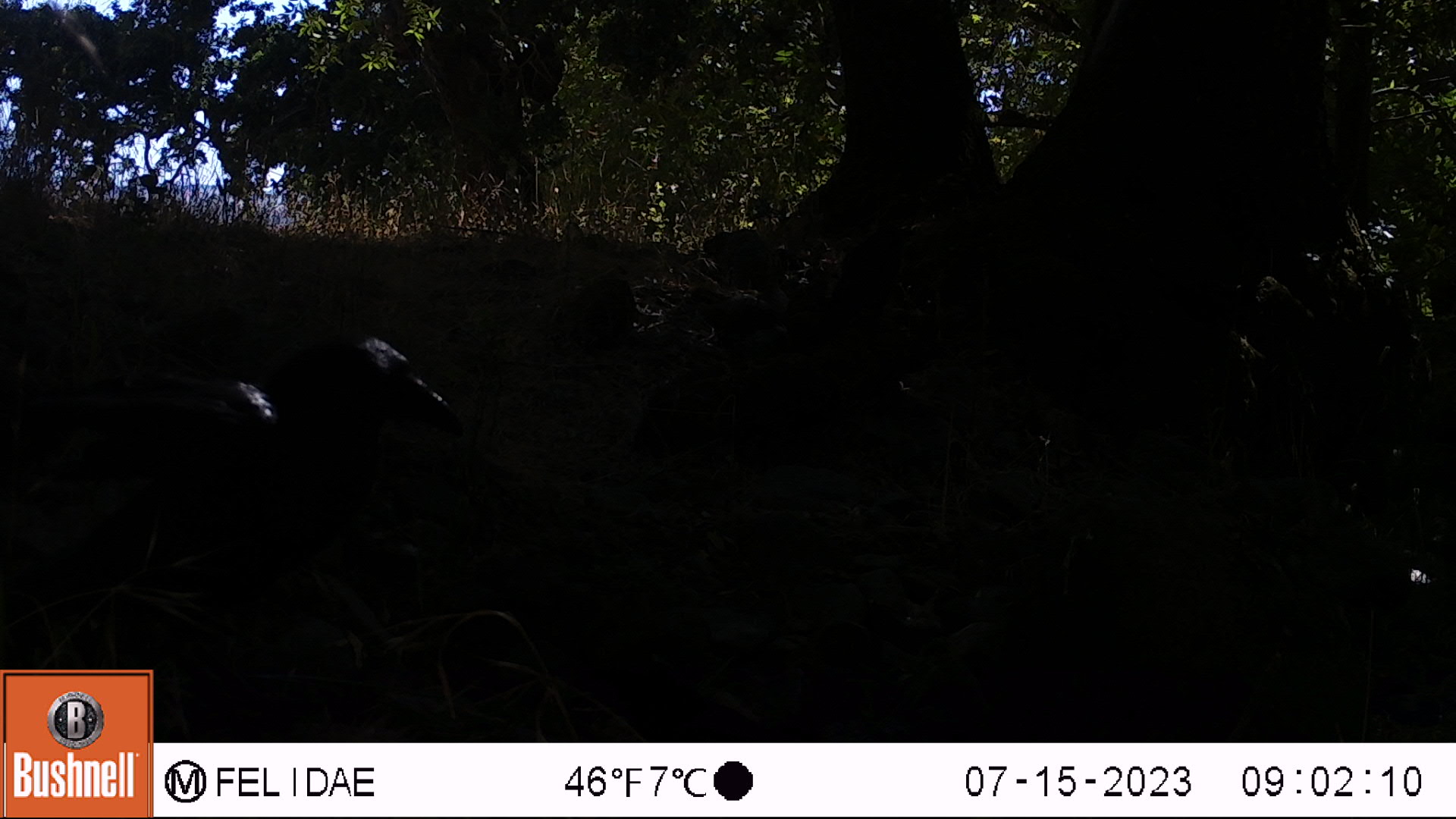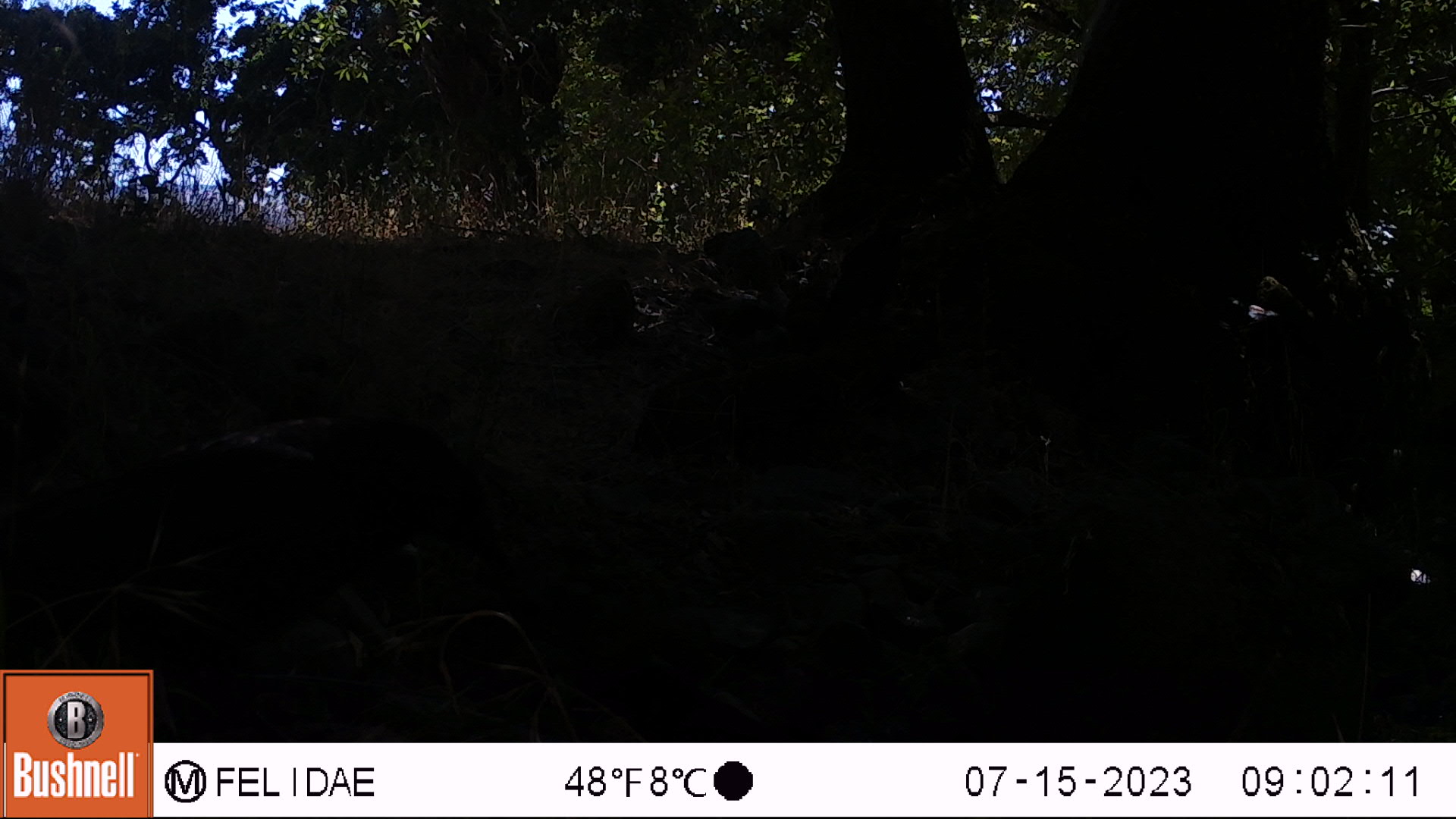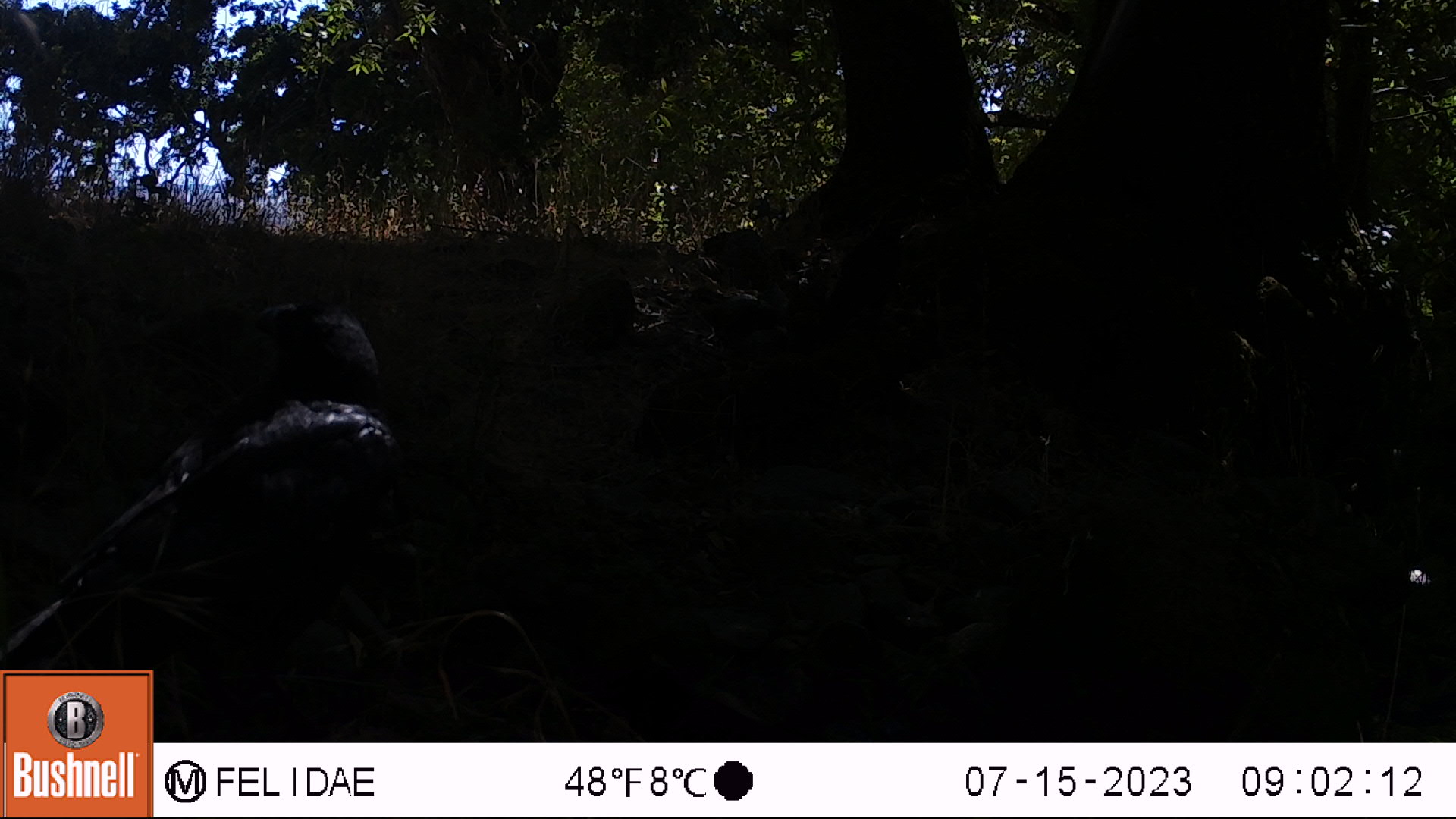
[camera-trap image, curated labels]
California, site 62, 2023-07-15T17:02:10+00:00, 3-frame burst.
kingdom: Animalia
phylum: Chordata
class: Aves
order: Passeriformes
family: Corvidae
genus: Corvus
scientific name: Corvus brachyrhynchos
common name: american crow